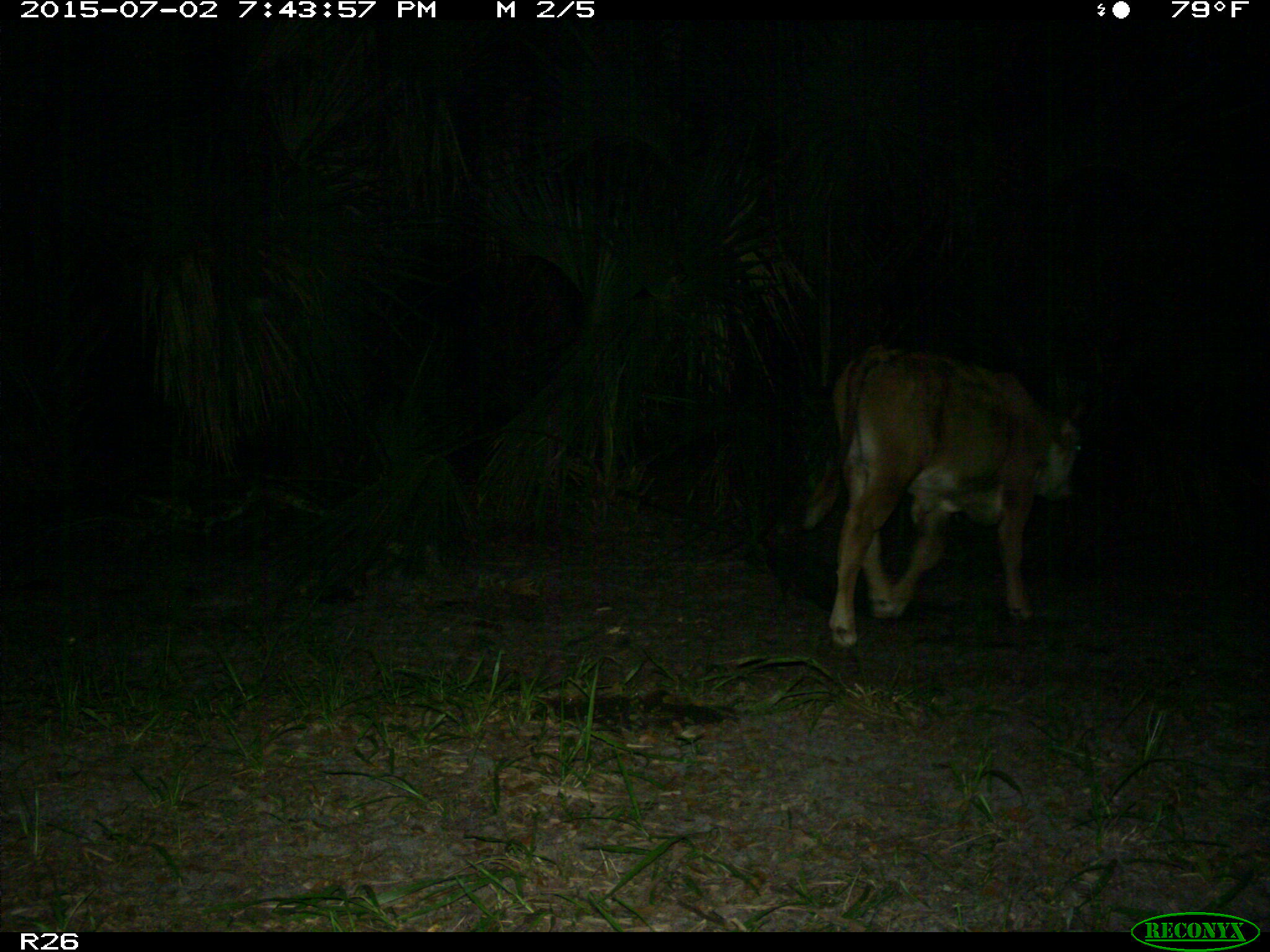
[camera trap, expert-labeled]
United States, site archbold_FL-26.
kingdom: Animalia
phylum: Chordata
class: Mammalia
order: Artiodactyla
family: Bovidae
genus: Bos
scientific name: Bos taurus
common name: domestic cow